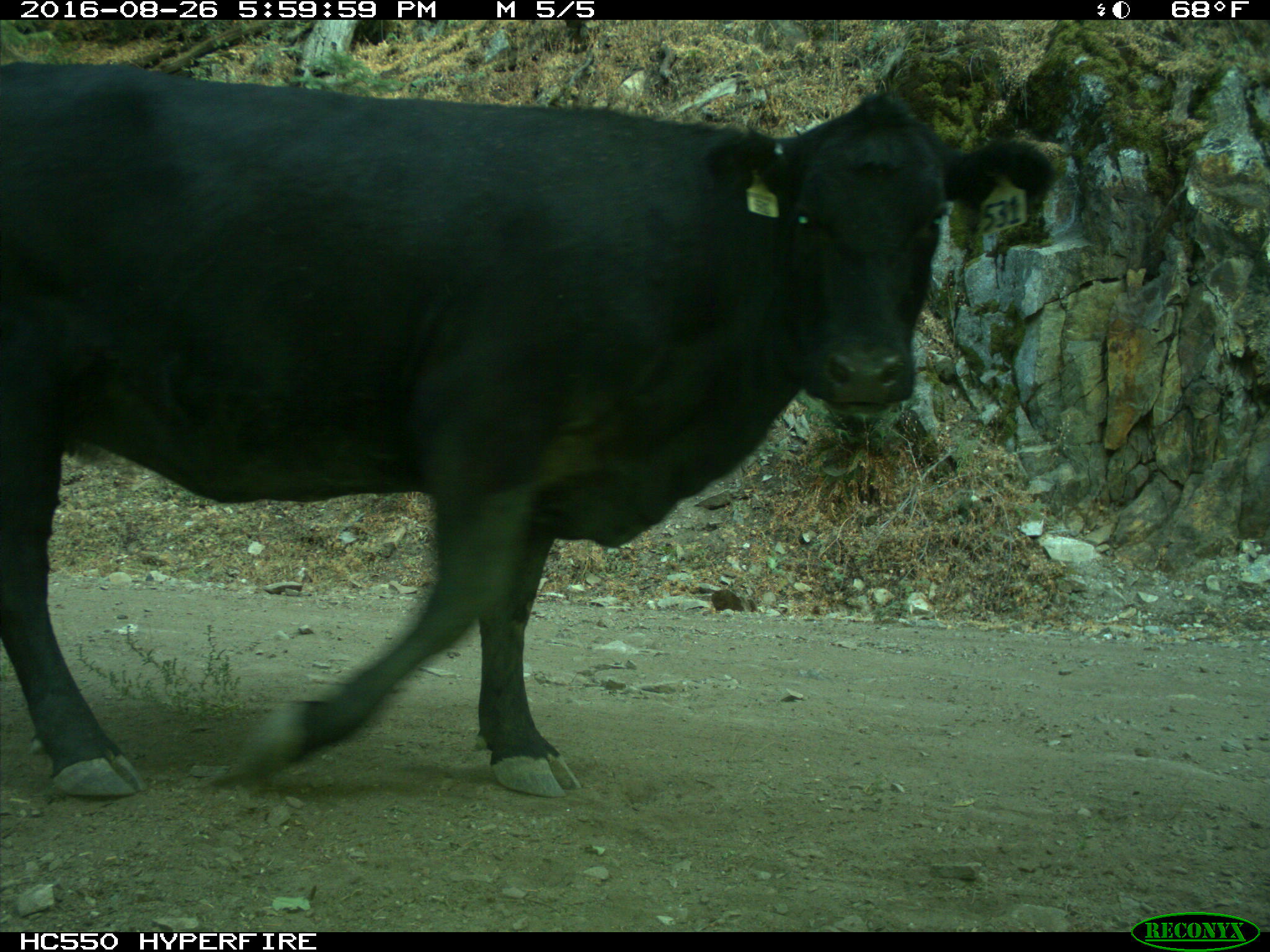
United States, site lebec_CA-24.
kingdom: Animalia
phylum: Chordata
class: Mammalia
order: Artiodactyla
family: Bovidae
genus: Bos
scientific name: Bos taurus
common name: domestic cow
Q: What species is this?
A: Bos taurus (domestic cow).